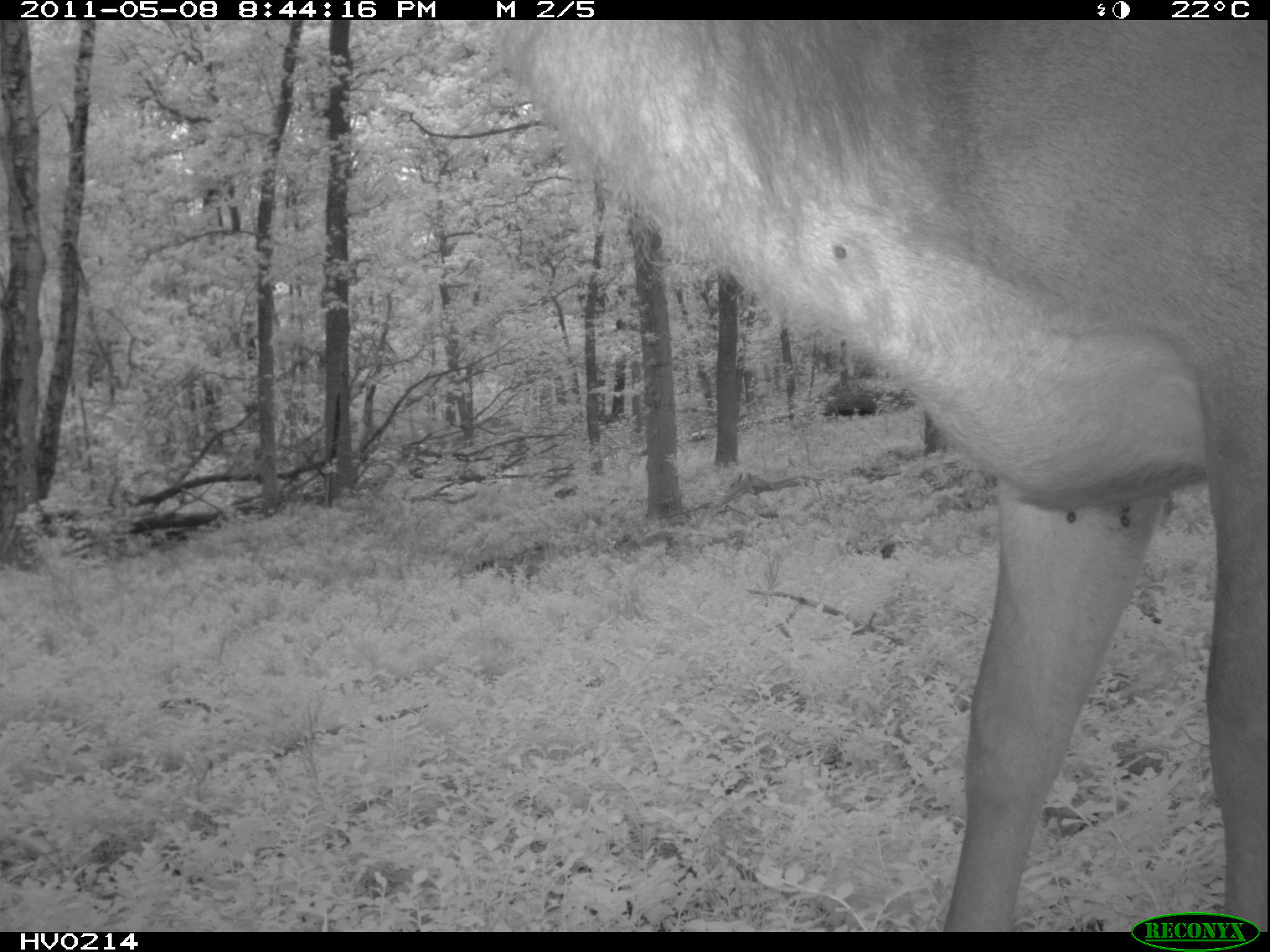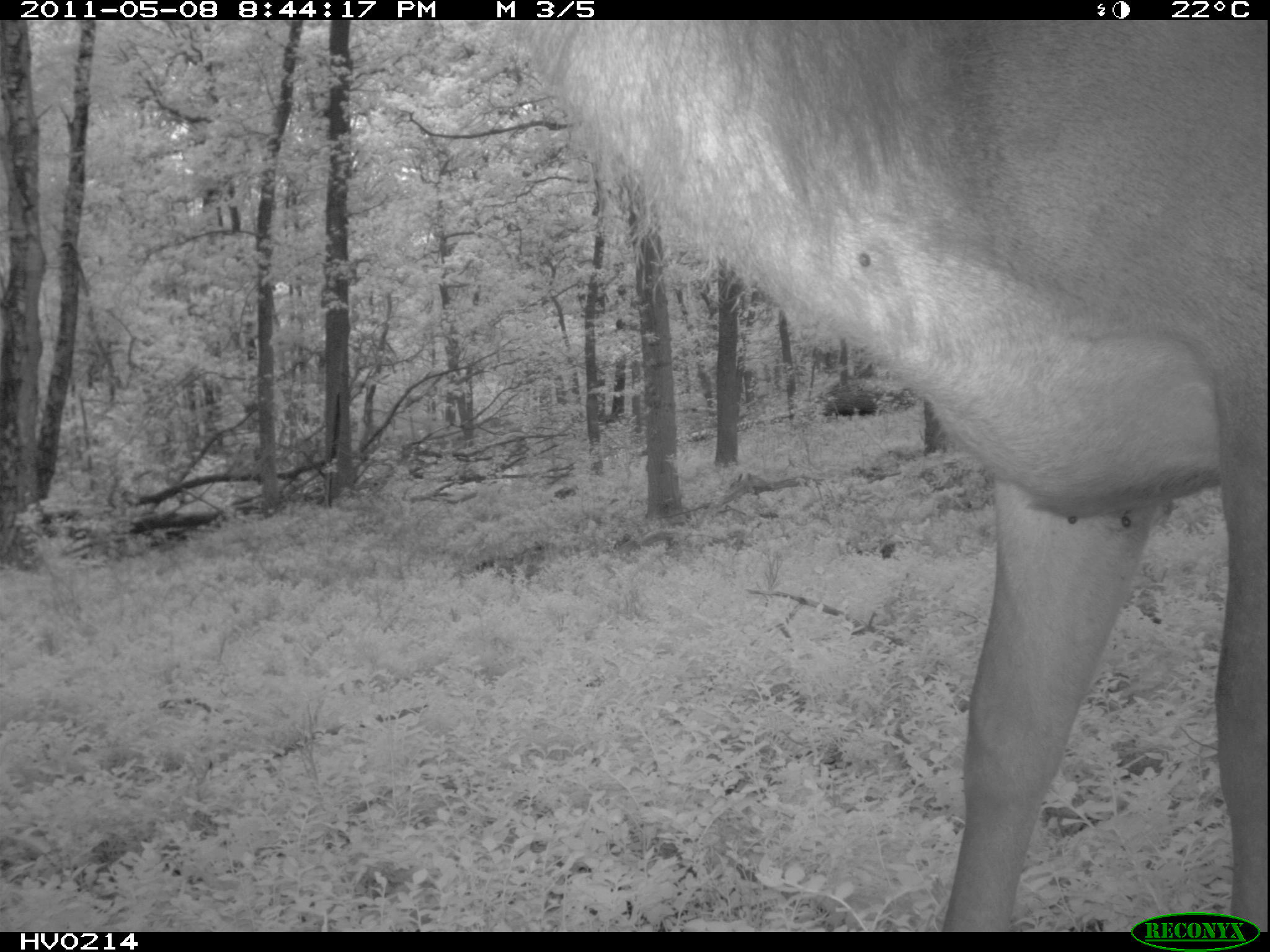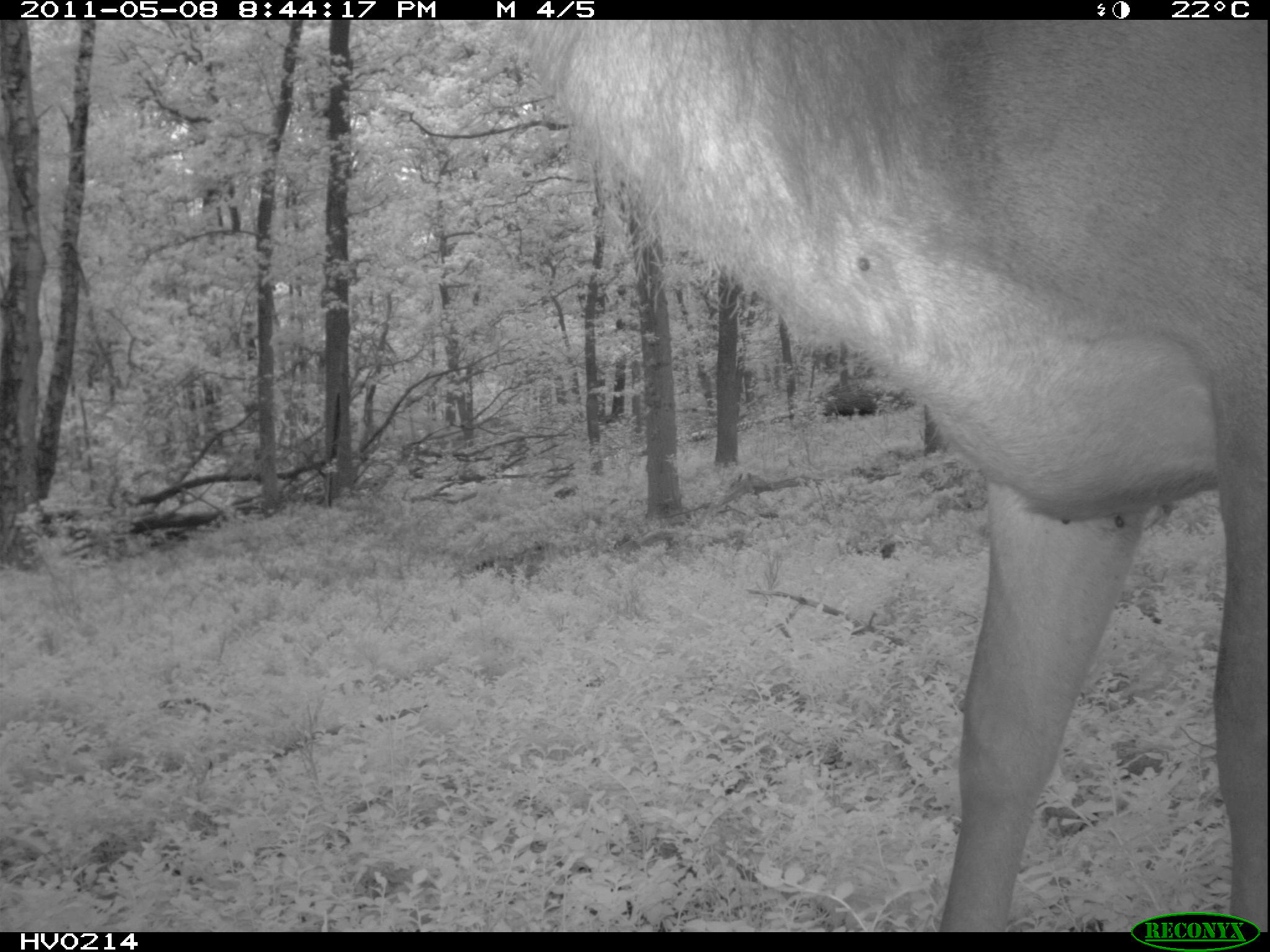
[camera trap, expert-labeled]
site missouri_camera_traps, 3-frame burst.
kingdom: Animalia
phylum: Chordata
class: Mammalia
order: Artiodactyla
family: Cervidae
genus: Cervus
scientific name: Cervus elaphus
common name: red deer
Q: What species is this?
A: Red deer (Cervus elaphus).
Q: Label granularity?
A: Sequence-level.